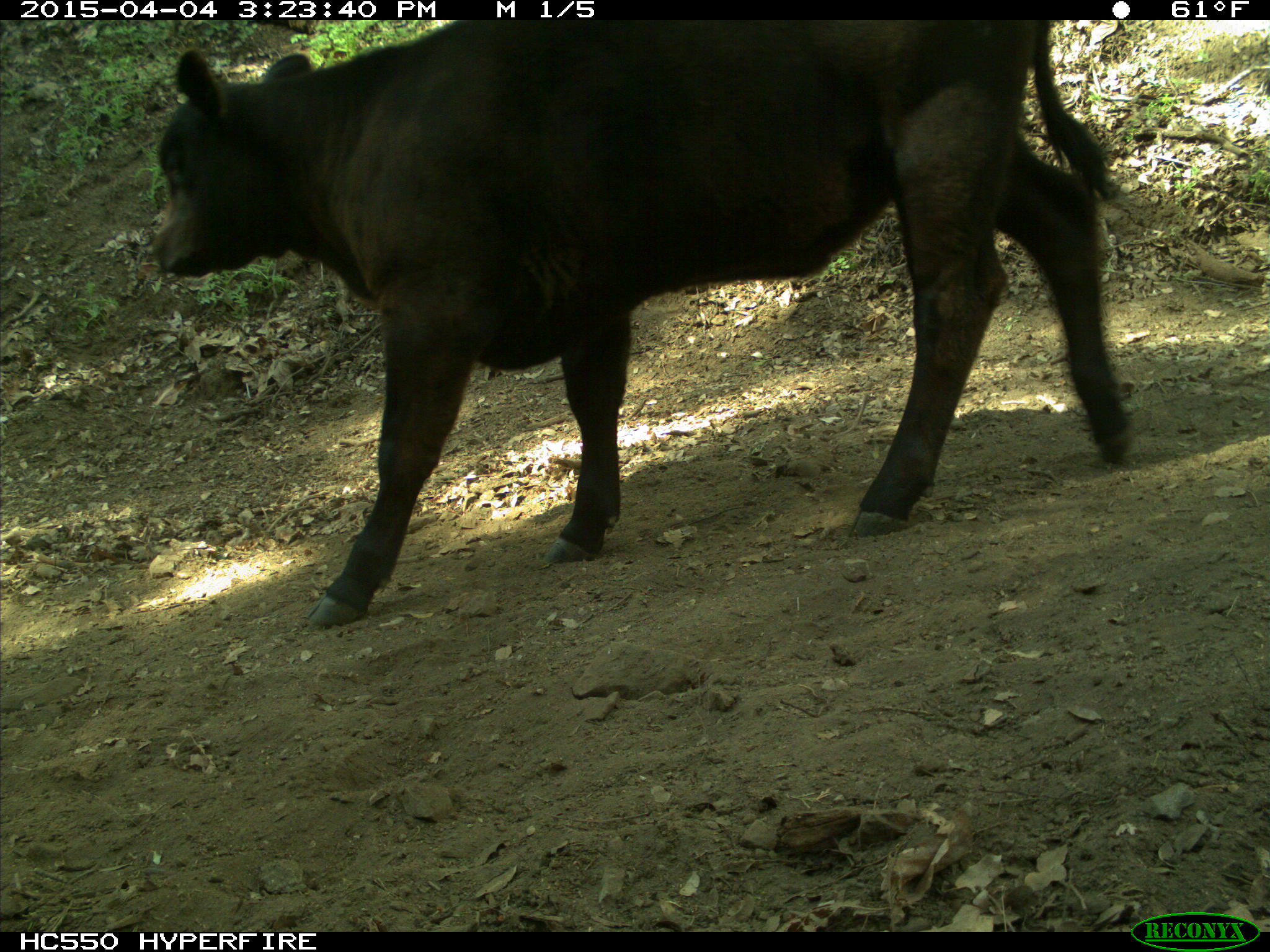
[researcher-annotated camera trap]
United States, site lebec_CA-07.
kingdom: Animalia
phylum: Chordata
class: Mammalia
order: Artiodactyla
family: Bovidae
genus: Bos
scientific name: Bos taurus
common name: domestic cow